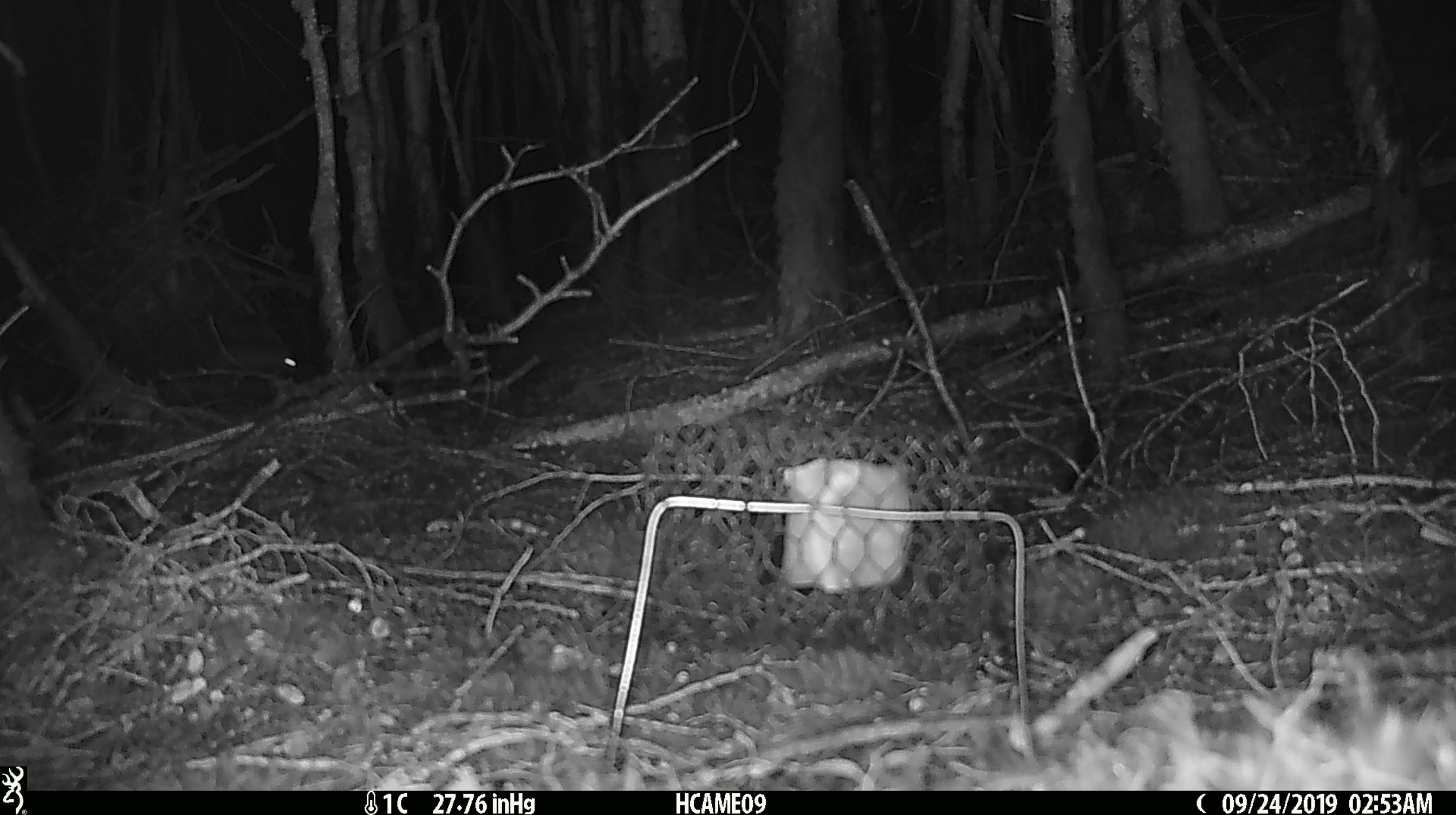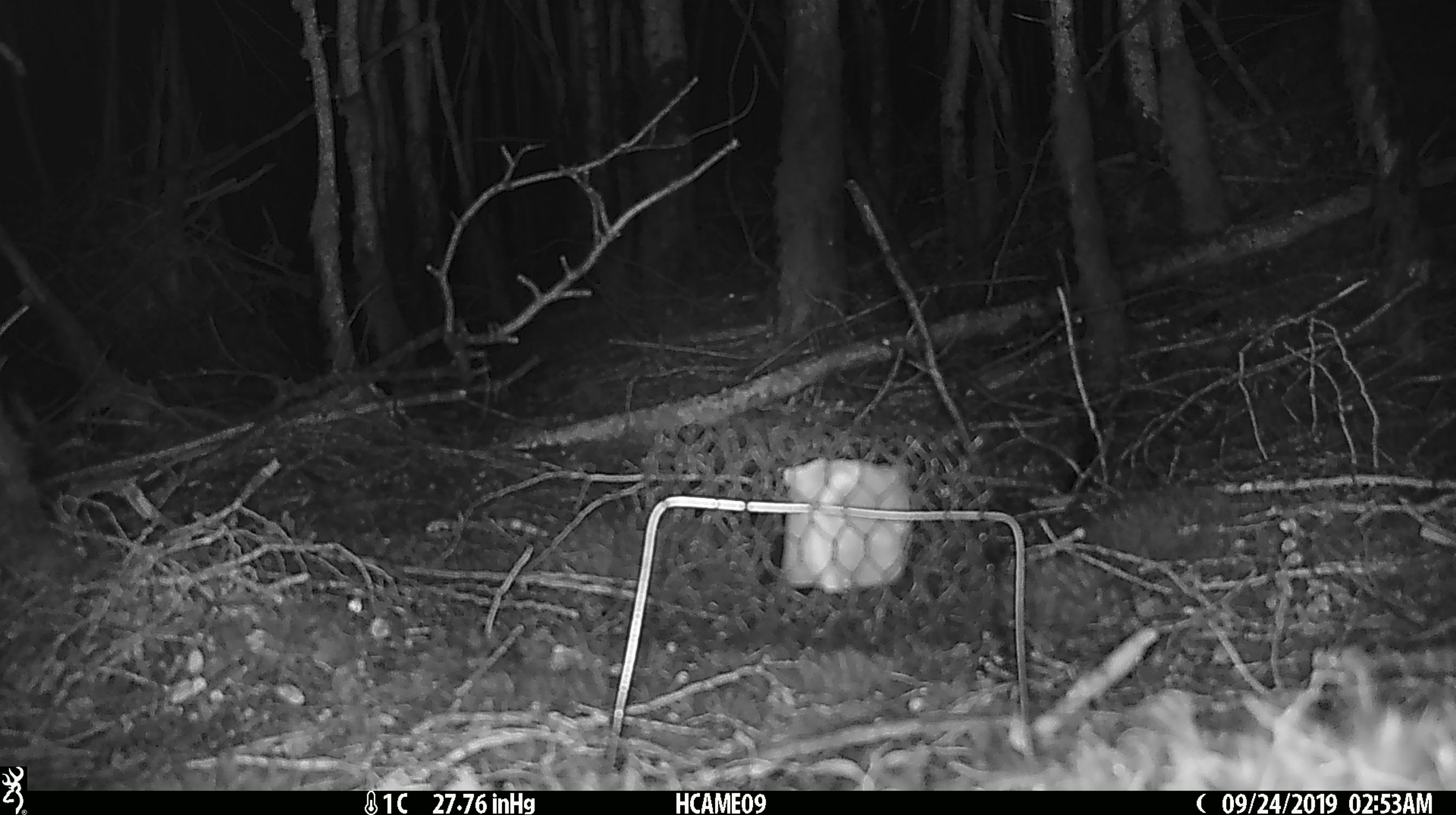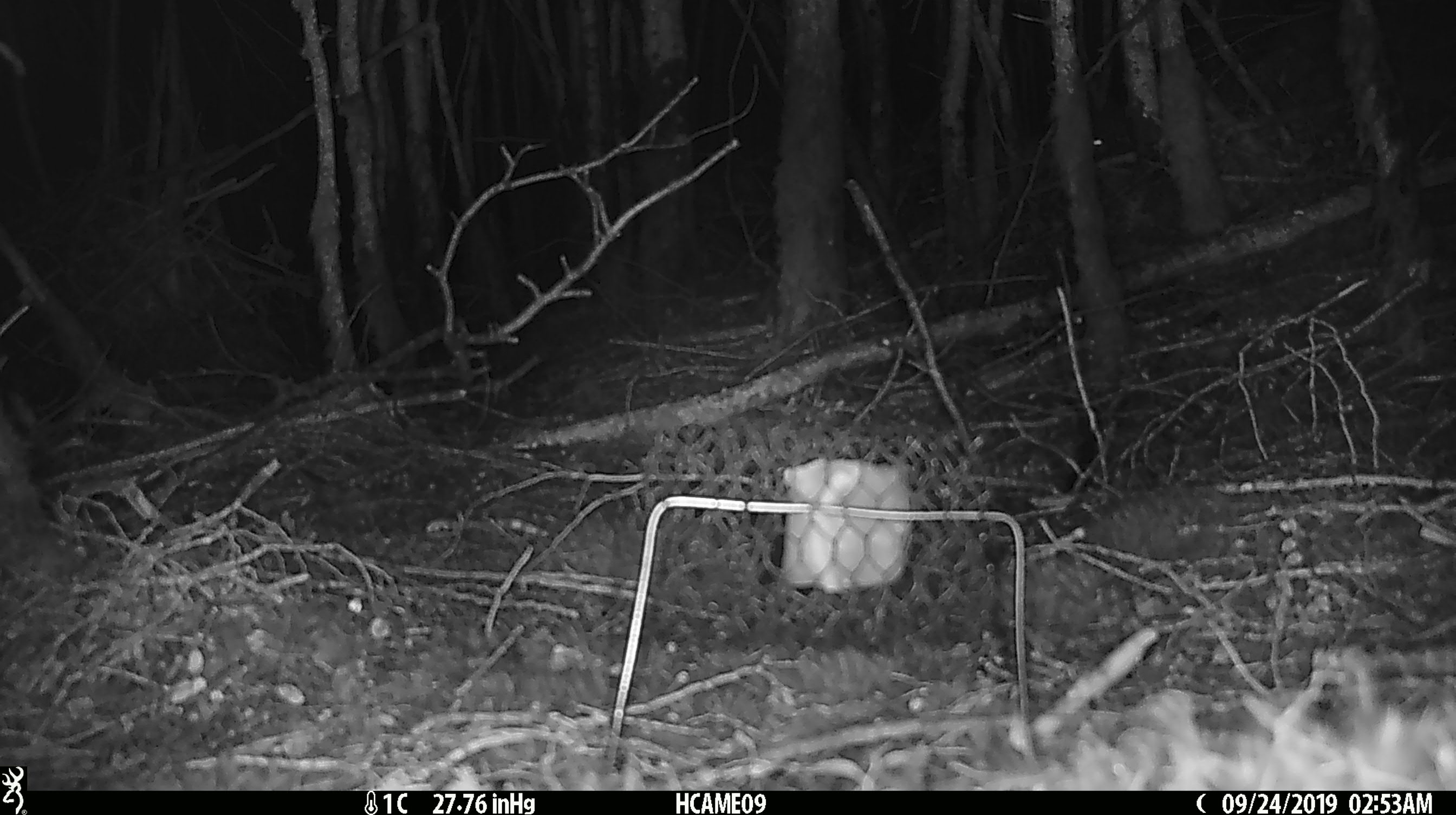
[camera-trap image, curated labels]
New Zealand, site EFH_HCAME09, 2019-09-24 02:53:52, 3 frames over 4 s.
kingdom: Animalia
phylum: Chordata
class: Mammalia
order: Rodentia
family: Muridae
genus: Mus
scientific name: Mus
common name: mouse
Mouse (Mus).